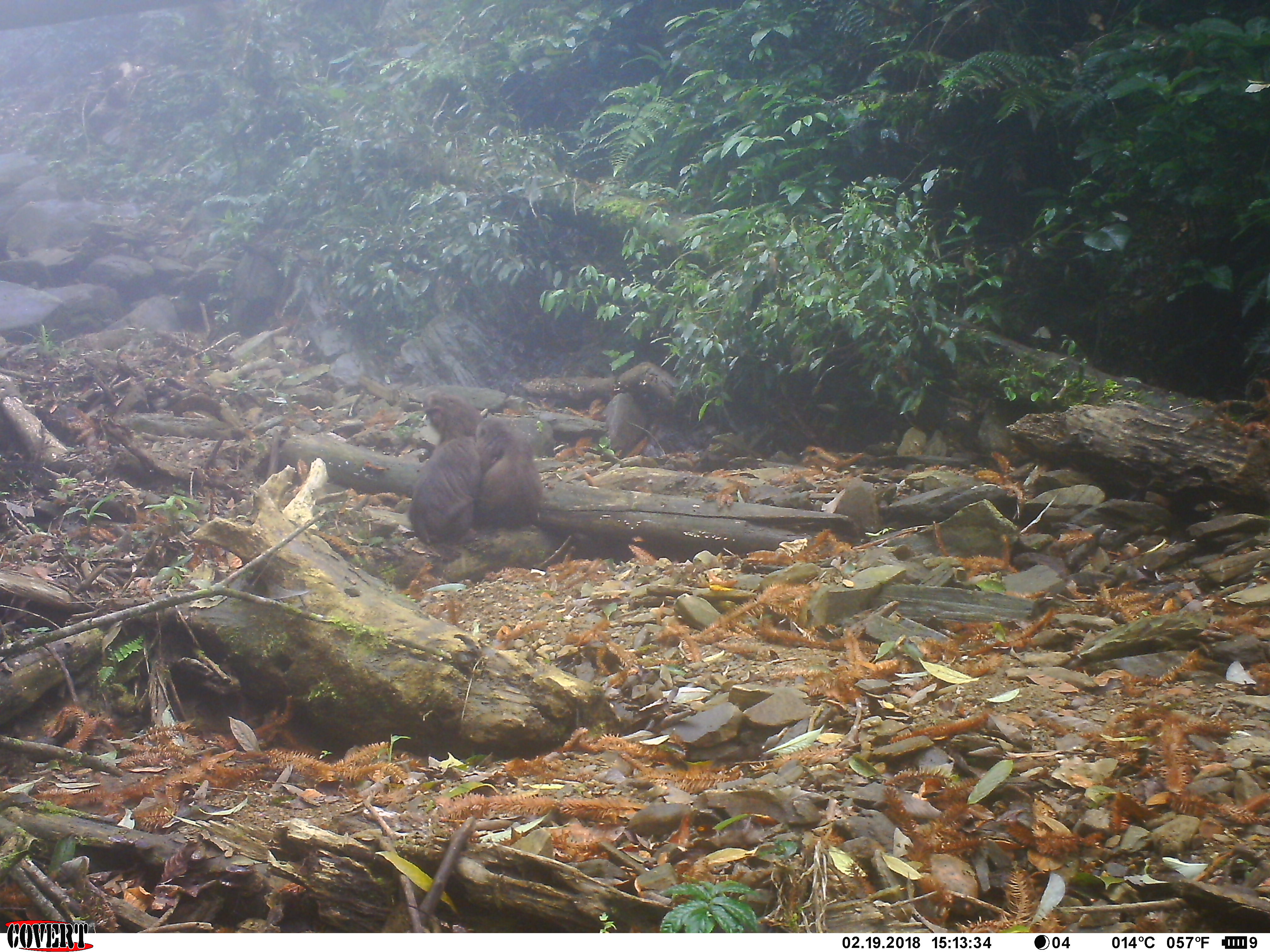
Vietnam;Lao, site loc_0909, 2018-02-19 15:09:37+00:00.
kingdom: Animalia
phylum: Chordata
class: Mammalia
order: Primates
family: Cercopithecidae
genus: Macaca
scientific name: Macaca arctoides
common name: stump-tailed macaque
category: stump tailed macaque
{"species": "stump tailed macaque (stump-tailed macaque) (Macaca arctoides)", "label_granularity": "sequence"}